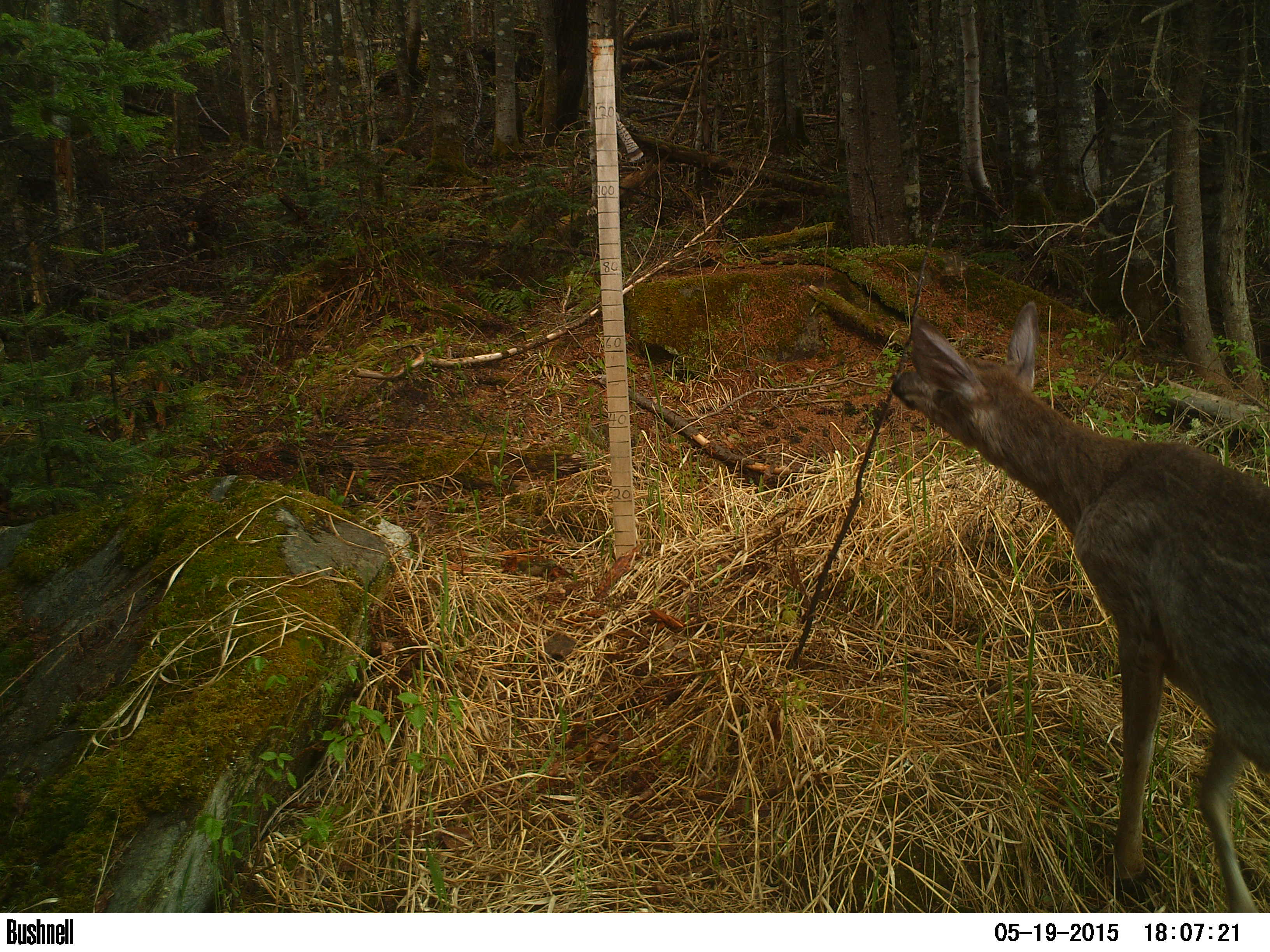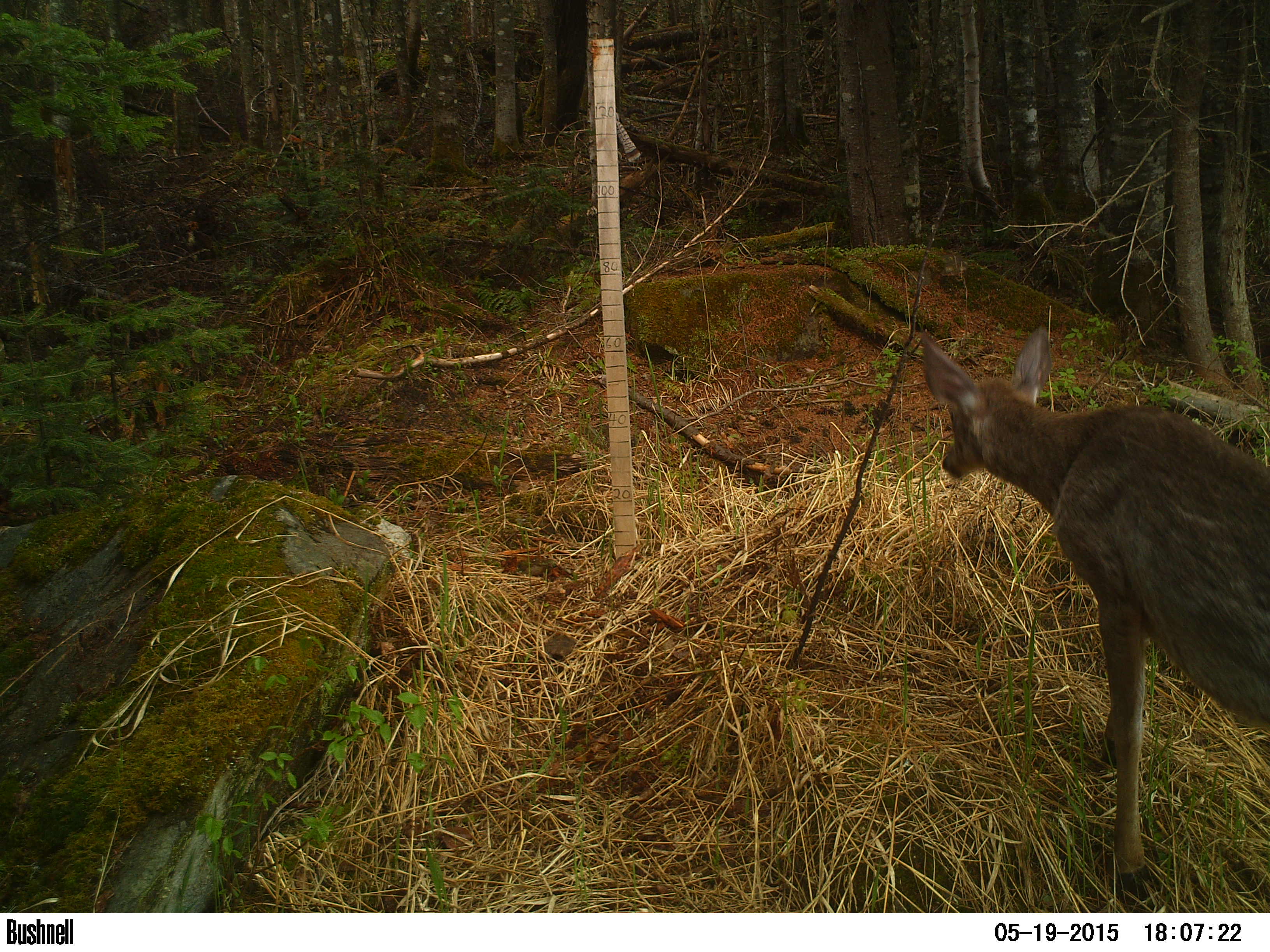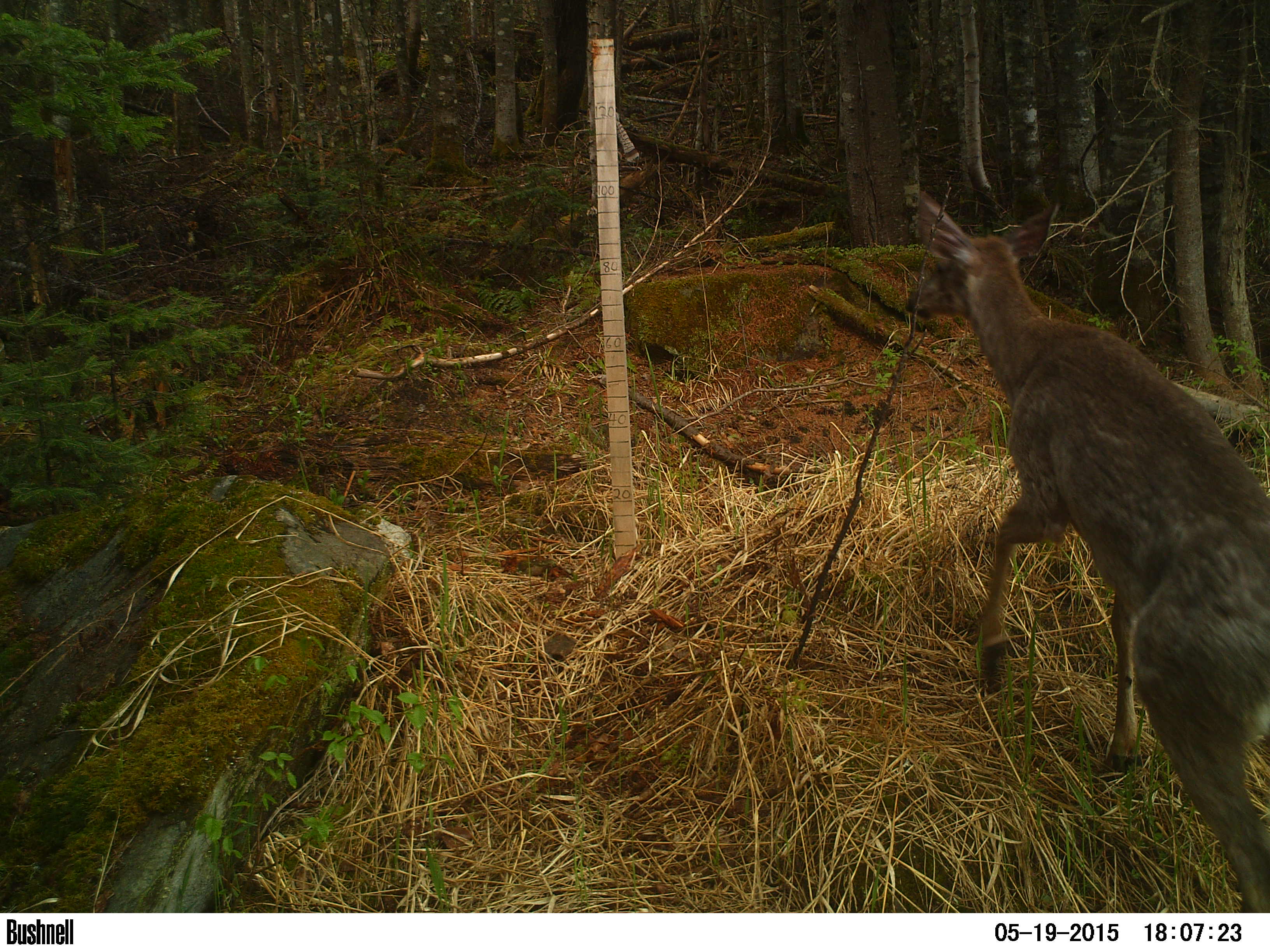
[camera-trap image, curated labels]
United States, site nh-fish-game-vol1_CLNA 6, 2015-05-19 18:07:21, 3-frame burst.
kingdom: Animalia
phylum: Chordata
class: Mammalia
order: Artiodactyla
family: Cervidae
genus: Odocoileus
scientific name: Odocoileus virginianus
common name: white-tailed deer